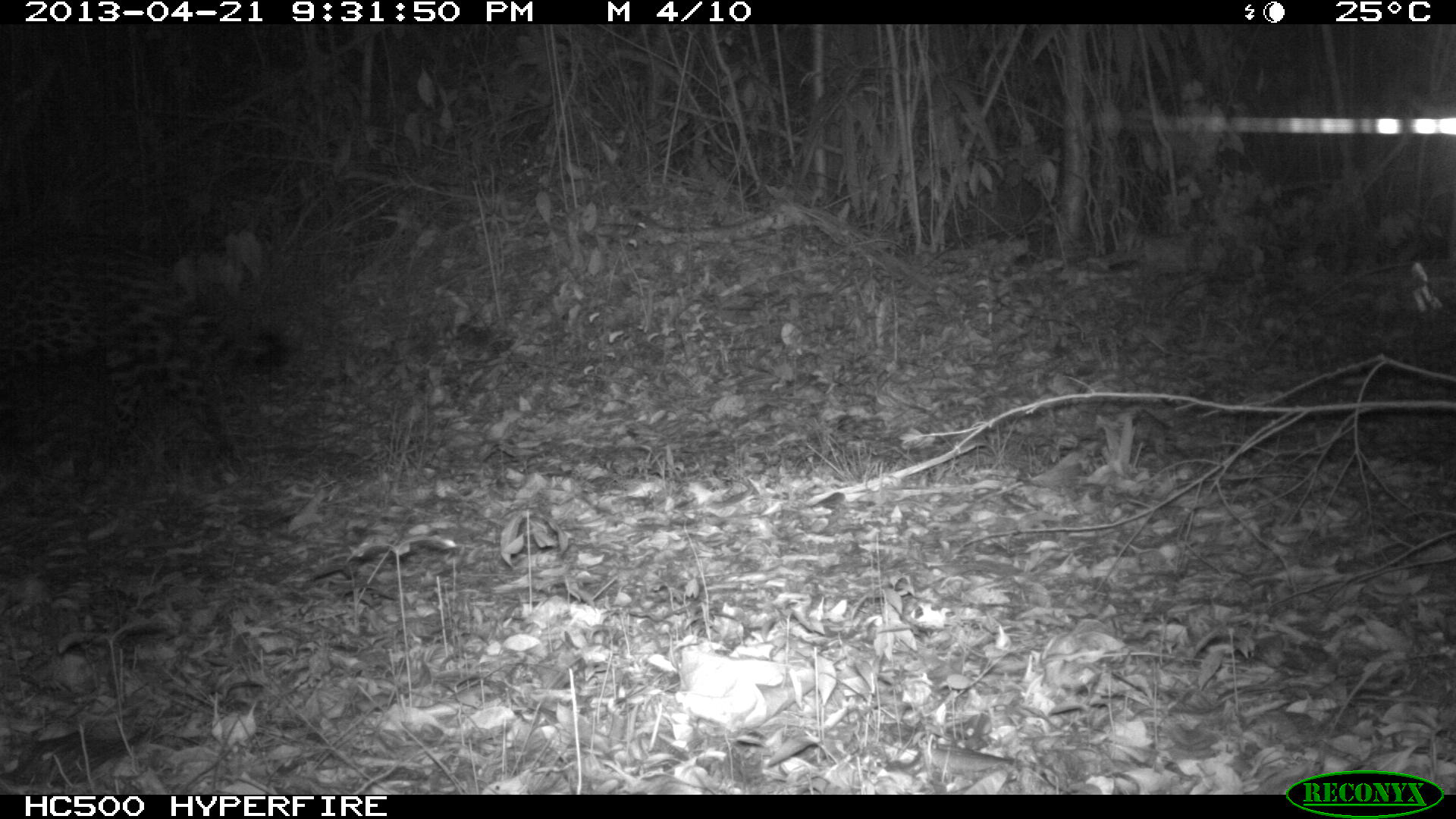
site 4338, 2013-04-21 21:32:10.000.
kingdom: Animalia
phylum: Chordata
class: Mammalia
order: Carnivora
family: Felidae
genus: Panthera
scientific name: Panthera onca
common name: jaguar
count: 1